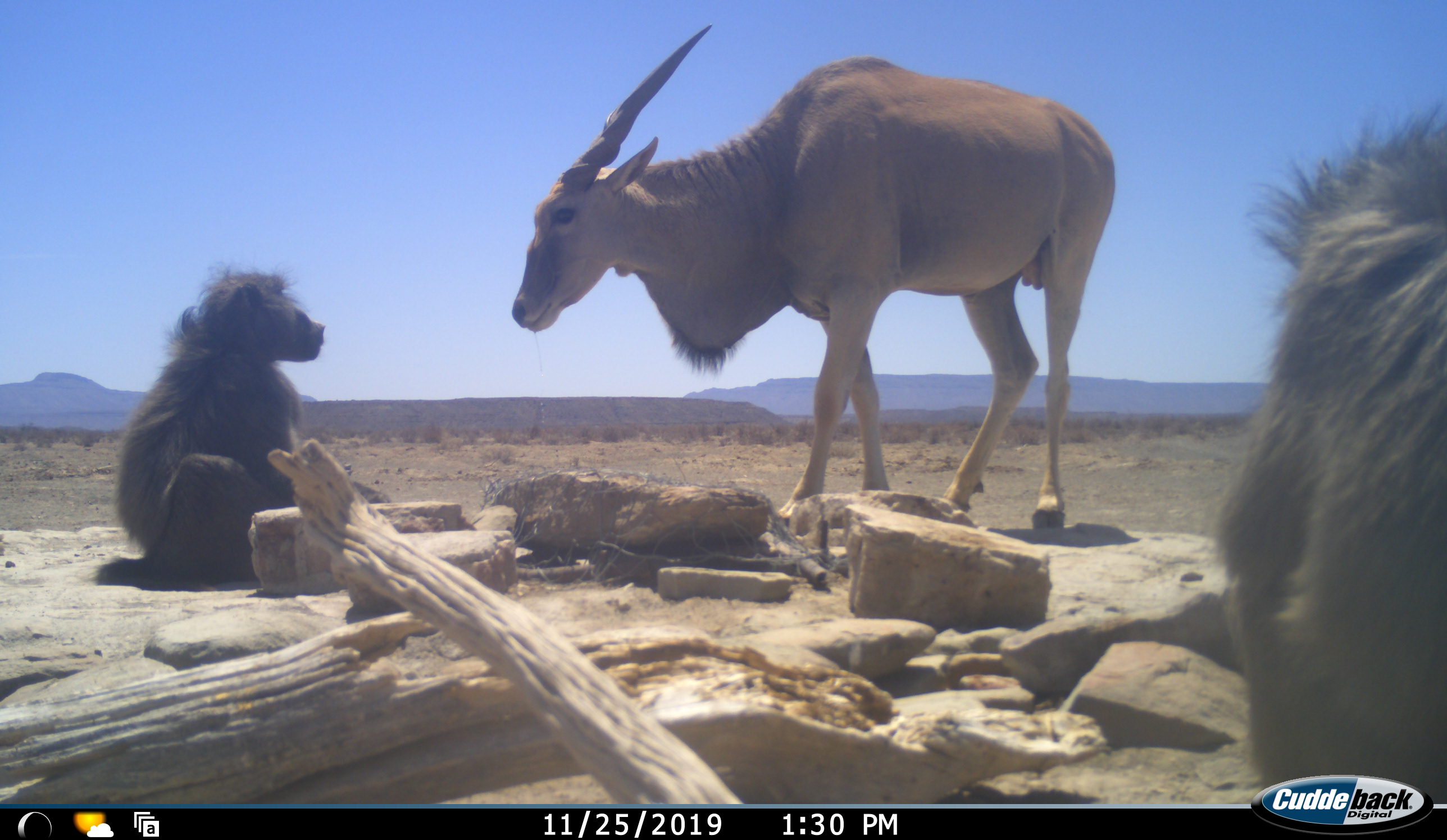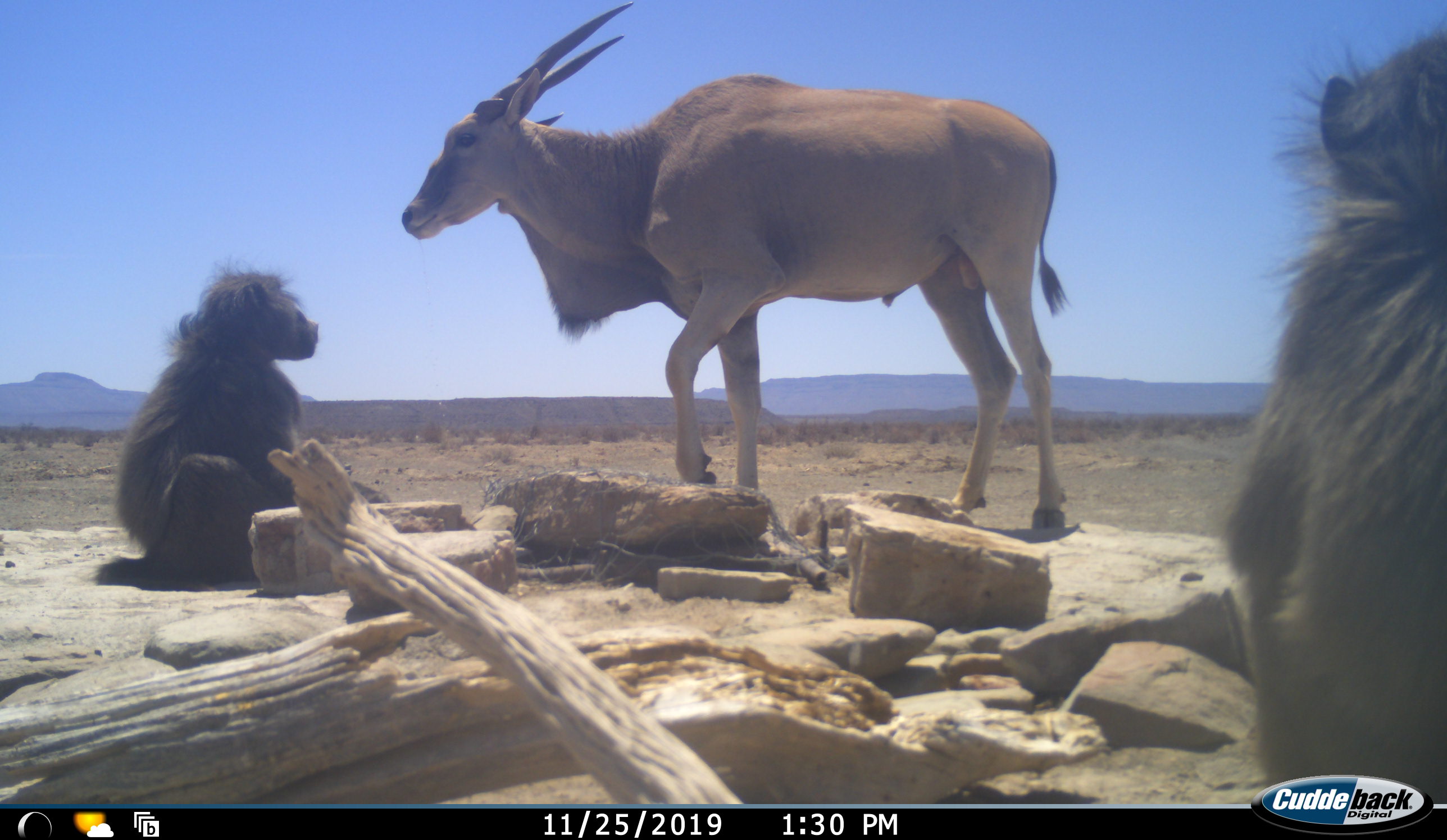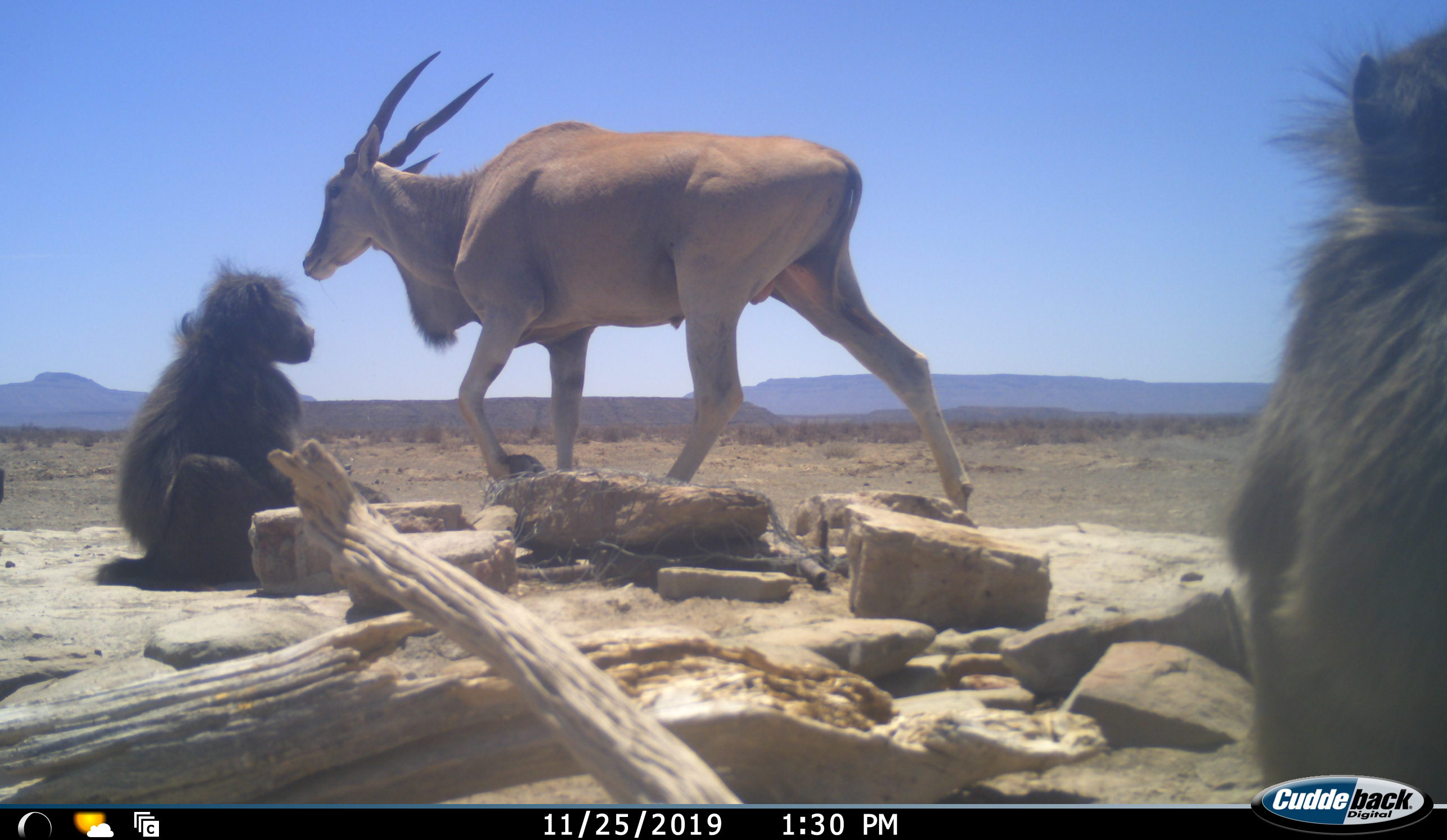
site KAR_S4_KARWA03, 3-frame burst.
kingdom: Animalia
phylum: Chordata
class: Mammalia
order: Primates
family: Cercopithecidae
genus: Papio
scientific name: Papio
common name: baboon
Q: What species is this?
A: Baboon (Papio).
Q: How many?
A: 2.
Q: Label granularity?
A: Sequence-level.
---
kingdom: Animalia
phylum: Chordata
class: Mammalia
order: Artiodactyla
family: Bovidae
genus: Tragelaphus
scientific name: Tragelaphus oryx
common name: eland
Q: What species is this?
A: Eland (Tragelaphus oryx).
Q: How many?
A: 1.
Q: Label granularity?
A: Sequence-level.